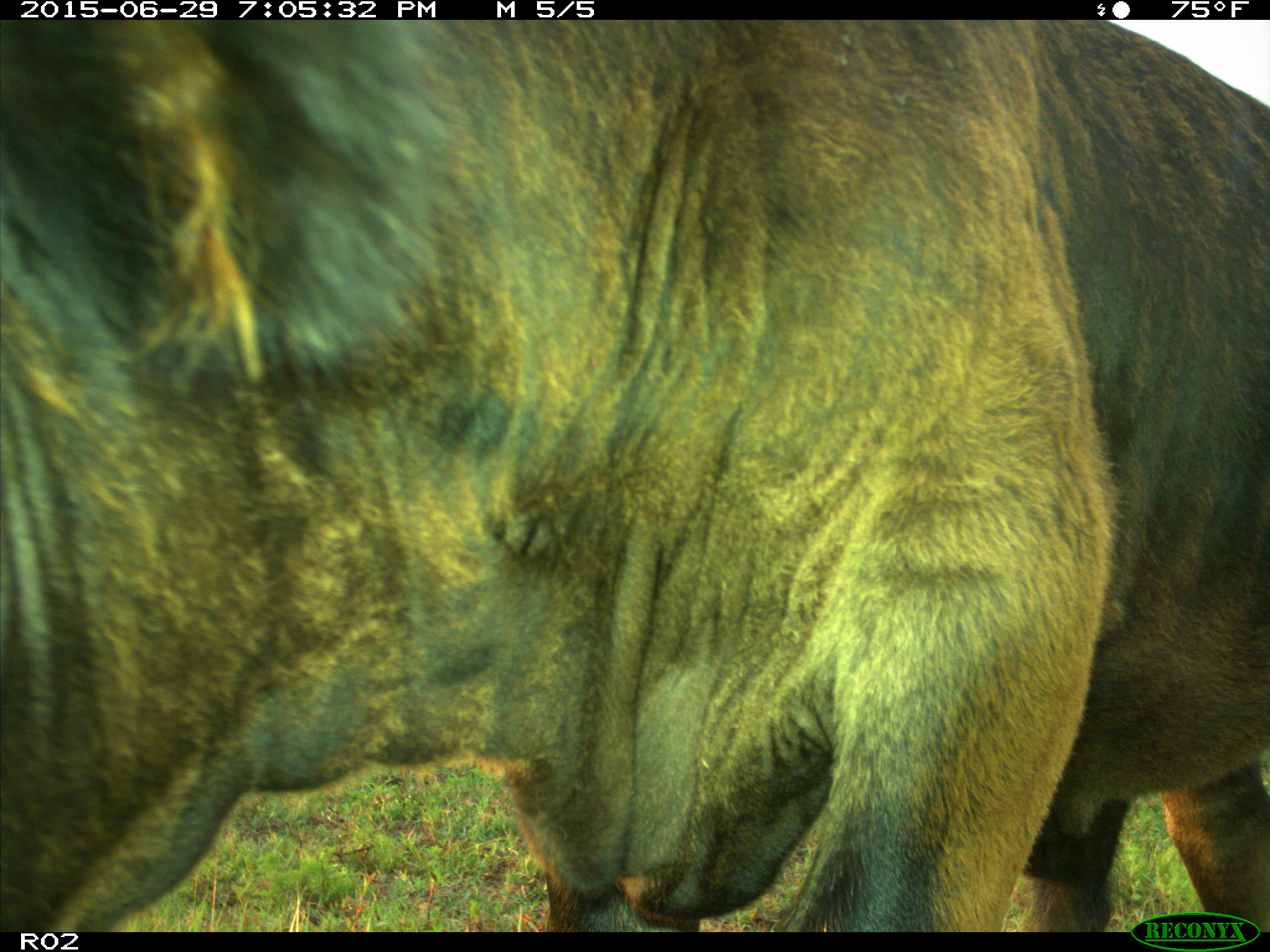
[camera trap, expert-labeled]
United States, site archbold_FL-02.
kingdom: Animalia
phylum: Chordata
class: Mammalia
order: Artiodactyla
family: Bovidae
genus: Bos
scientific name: Bos taurus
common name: domestic cow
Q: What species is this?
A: Bos taurus (domestic cow).